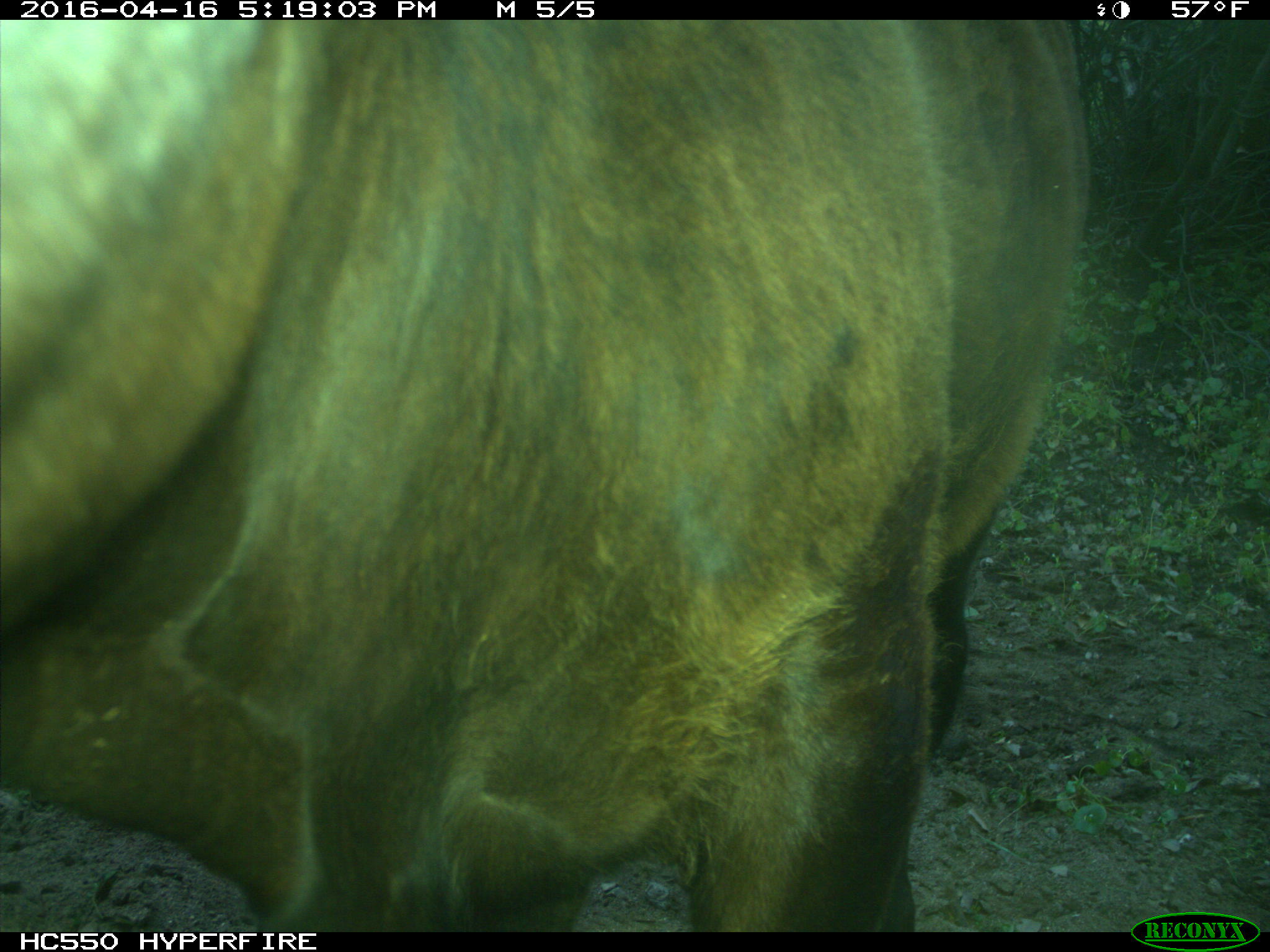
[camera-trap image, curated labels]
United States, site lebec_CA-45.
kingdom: Animalia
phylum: Chordata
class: Mammalia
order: Artiodactyla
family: Bovidae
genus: Bos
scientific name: Bos taurus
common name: domestic cow